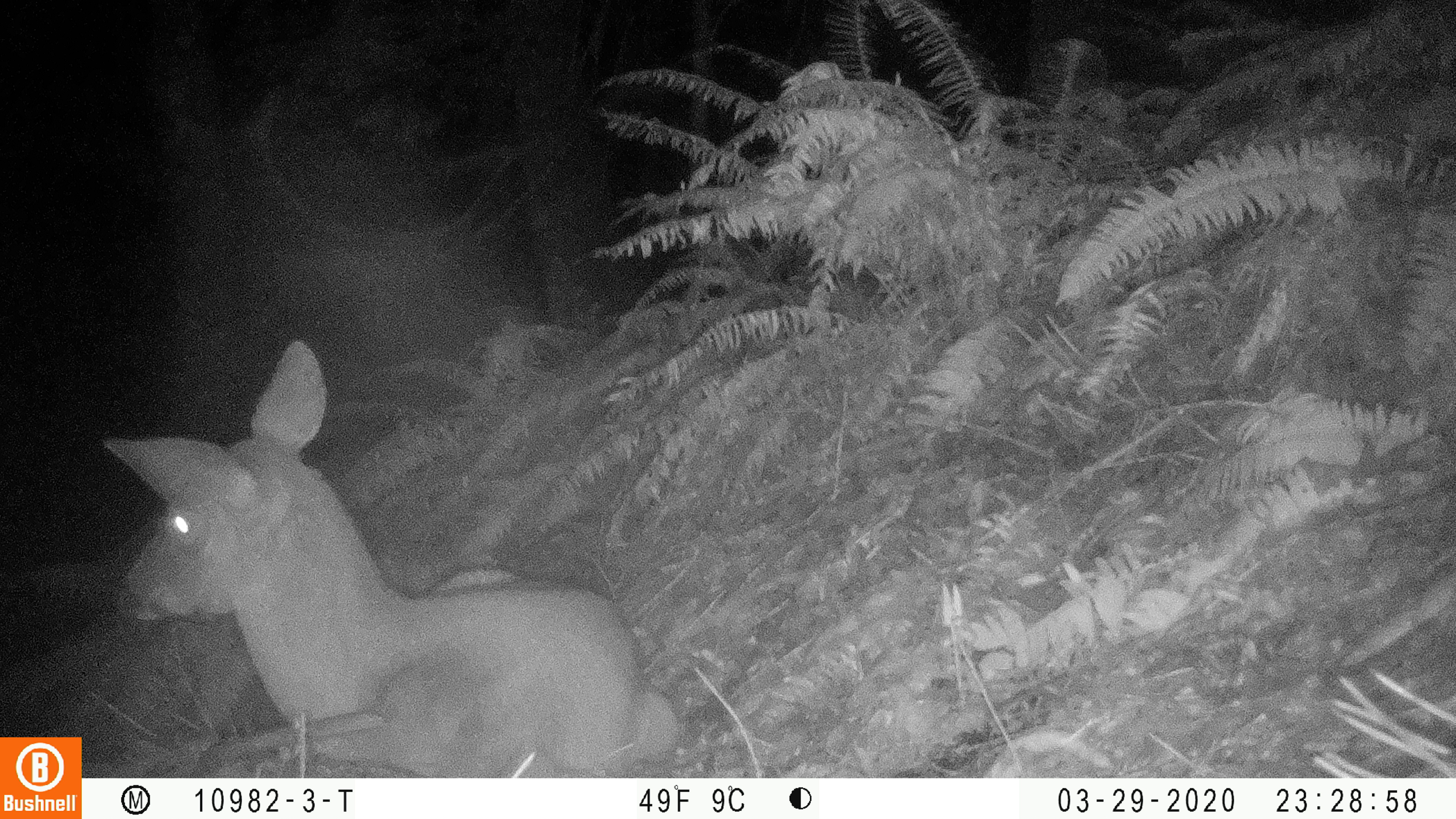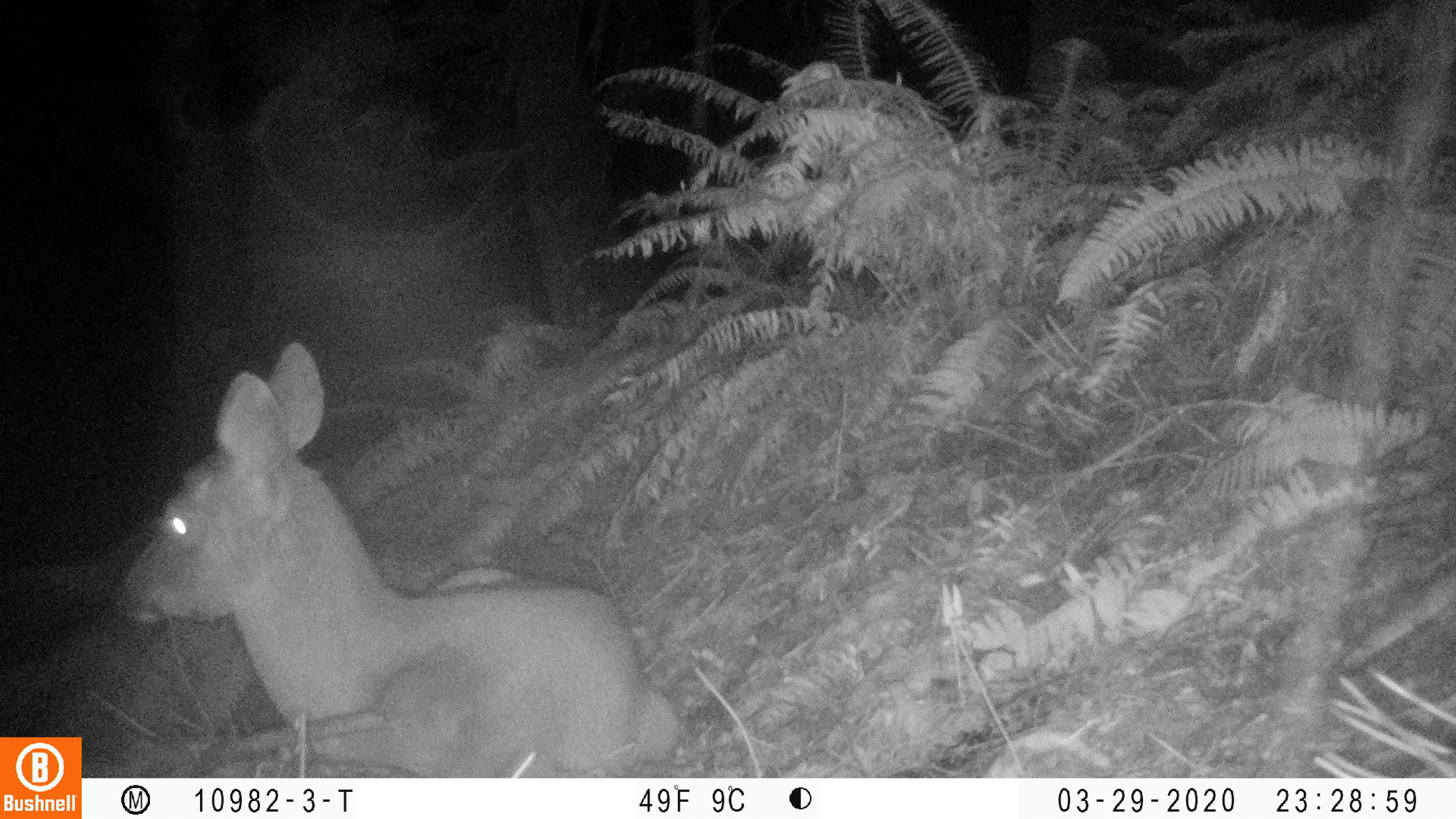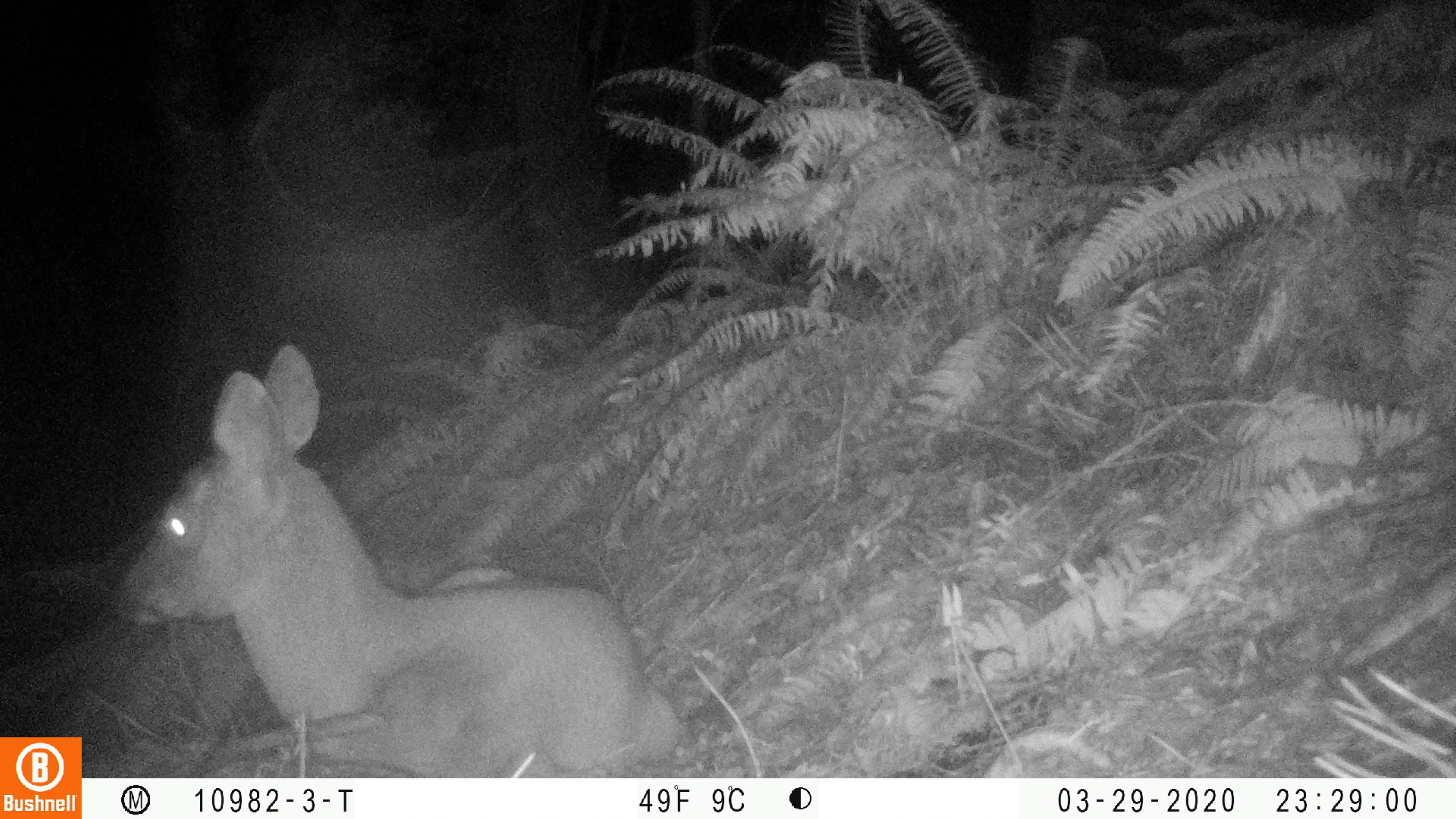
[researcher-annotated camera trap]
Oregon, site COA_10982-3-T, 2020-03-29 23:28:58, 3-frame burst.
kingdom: Animalia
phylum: Chordata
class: Mammalia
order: Artiodactyla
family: Cervidae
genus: Odocoileus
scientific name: Odocoileus hemionus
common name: black-tailed deer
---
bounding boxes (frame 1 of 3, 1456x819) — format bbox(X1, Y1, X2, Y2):
black-tailed deer: bbox(93, 328, 675, 761)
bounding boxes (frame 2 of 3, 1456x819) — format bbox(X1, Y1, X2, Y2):
black-tailed deer: bbox(103, 332, 681, 768)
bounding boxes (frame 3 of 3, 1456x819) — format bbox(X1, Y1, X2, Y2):
black-tailed deer: bbox(103, 336, 681, 768)